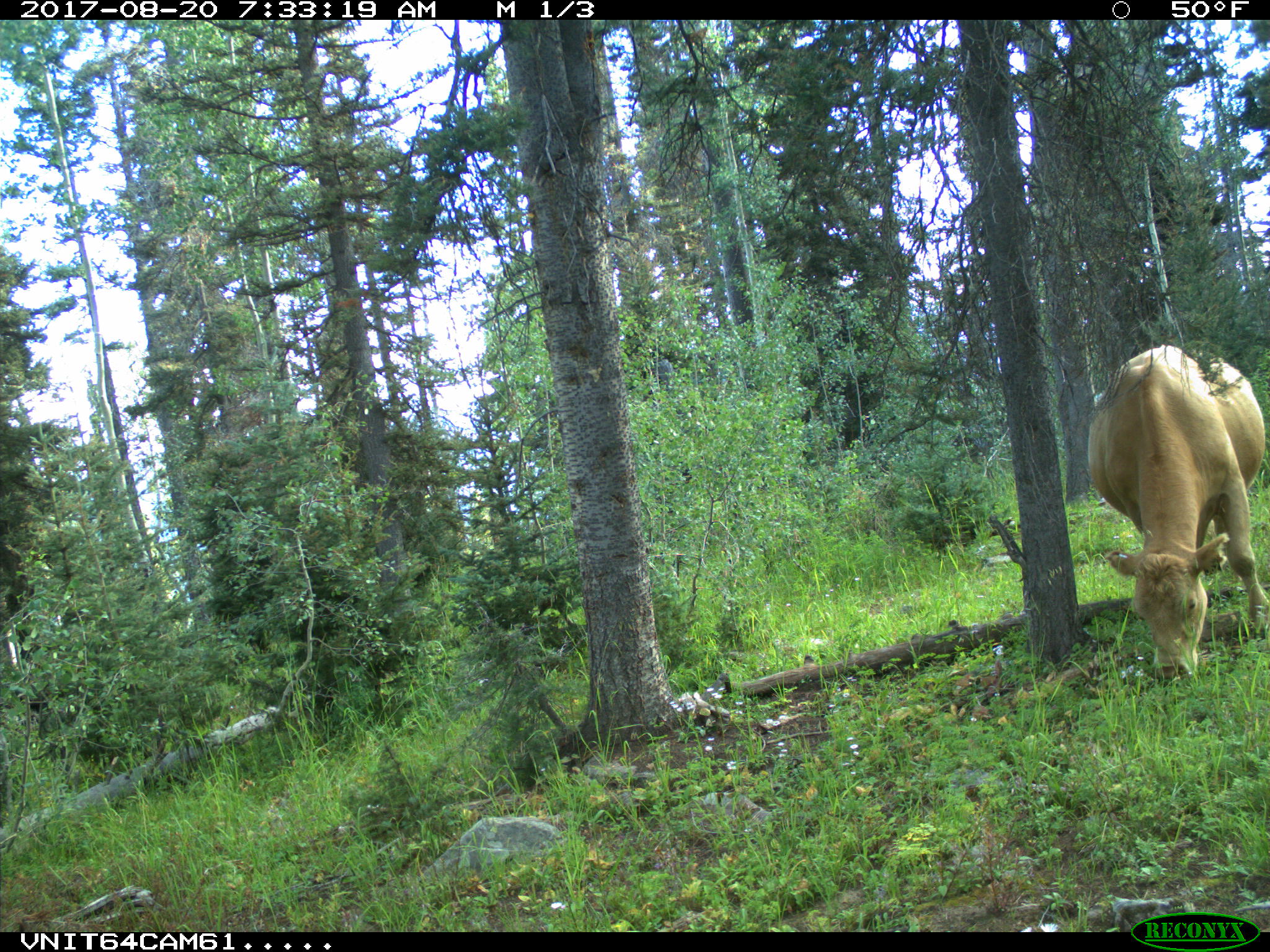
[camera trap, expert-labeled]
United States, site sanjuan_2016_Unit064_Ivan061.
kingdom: Animalia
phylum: Chordata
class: Mammalia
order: Artiodactyla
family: Bovidae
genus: Bos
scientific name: Bos taurus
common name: domestic cow